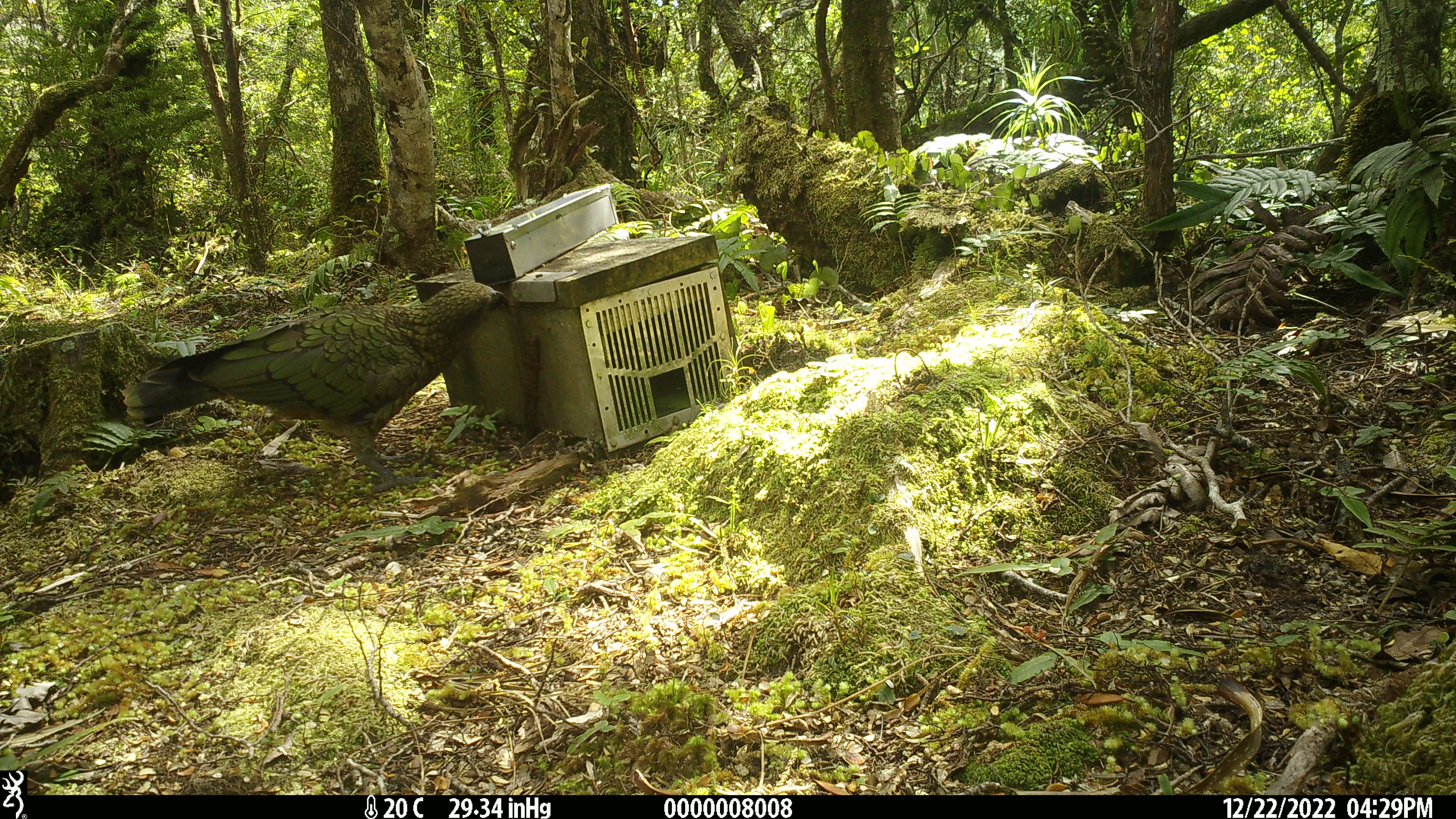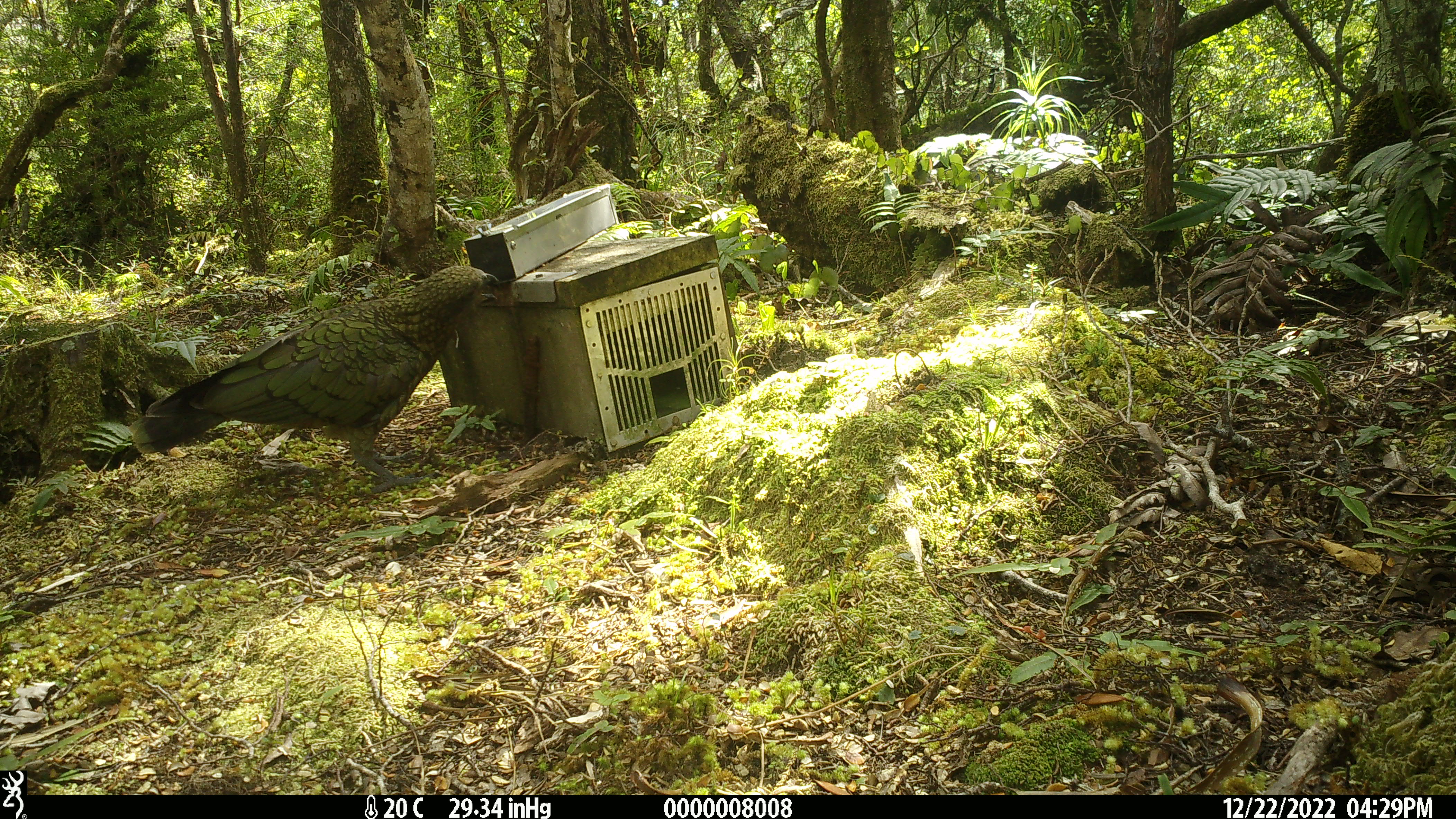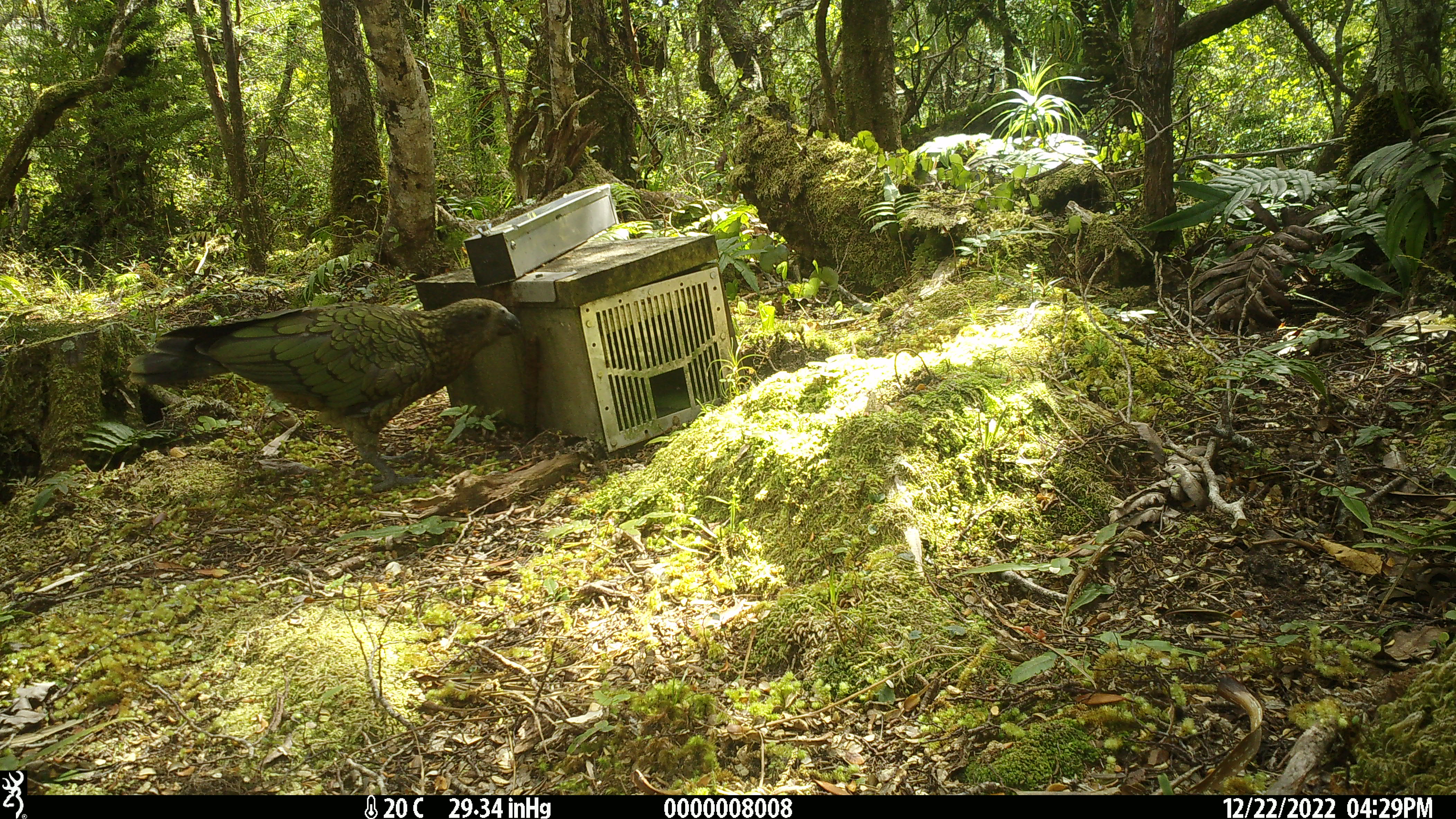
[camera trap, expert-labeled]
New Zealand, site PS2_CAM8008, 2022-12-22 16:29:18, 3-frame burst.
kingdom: Animalia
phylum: Chordata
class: Aves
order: Psittaciformes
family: Strigopidae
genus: Nestor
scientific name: Nestor notabilis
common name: kea